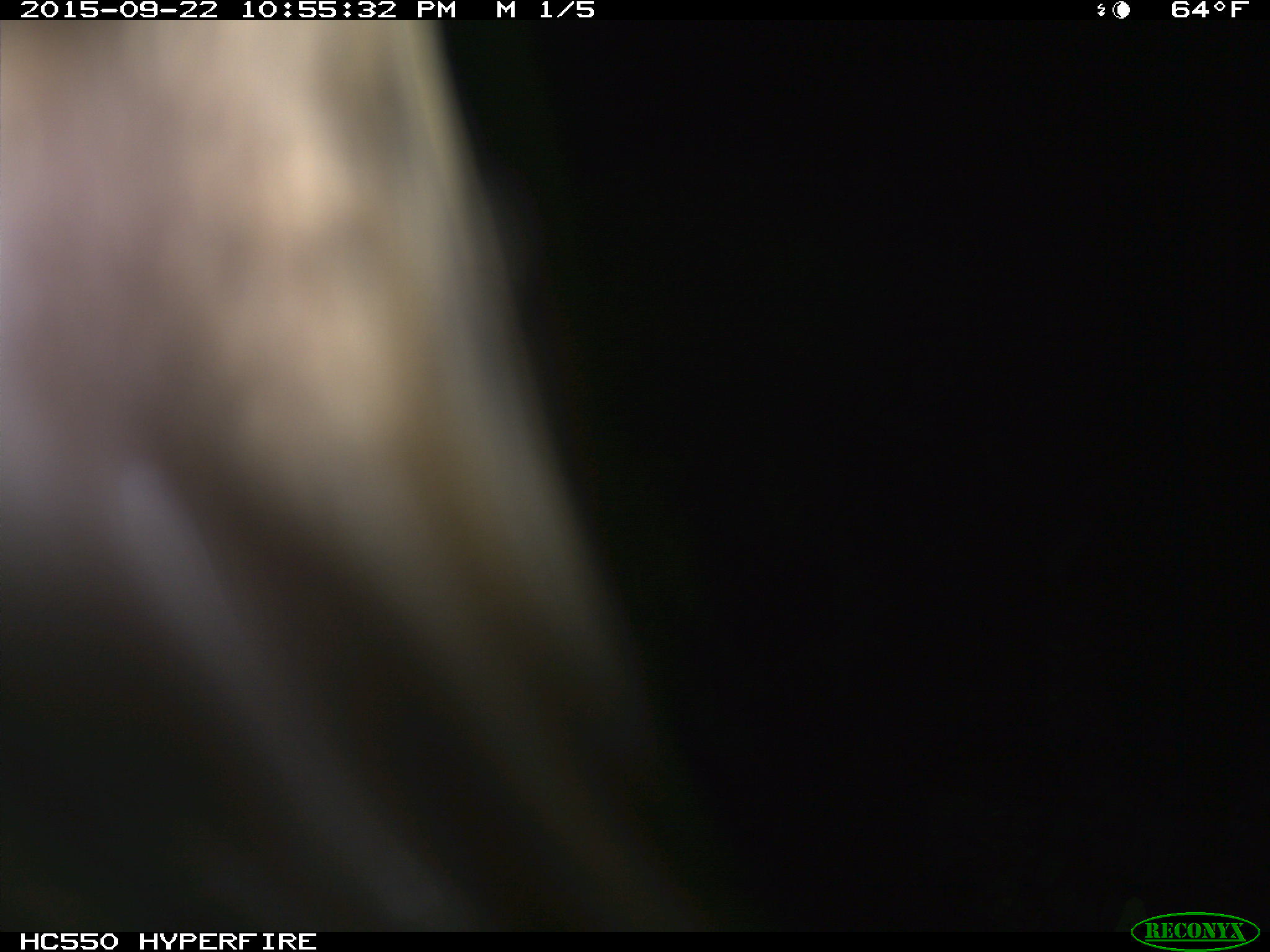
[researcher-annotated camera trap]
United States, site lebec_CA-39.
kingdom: Animalia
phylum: Chordata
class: Mammalia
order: Carnivora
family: Ursidae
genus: Ursus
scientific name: Ursus americanus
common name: american black bear